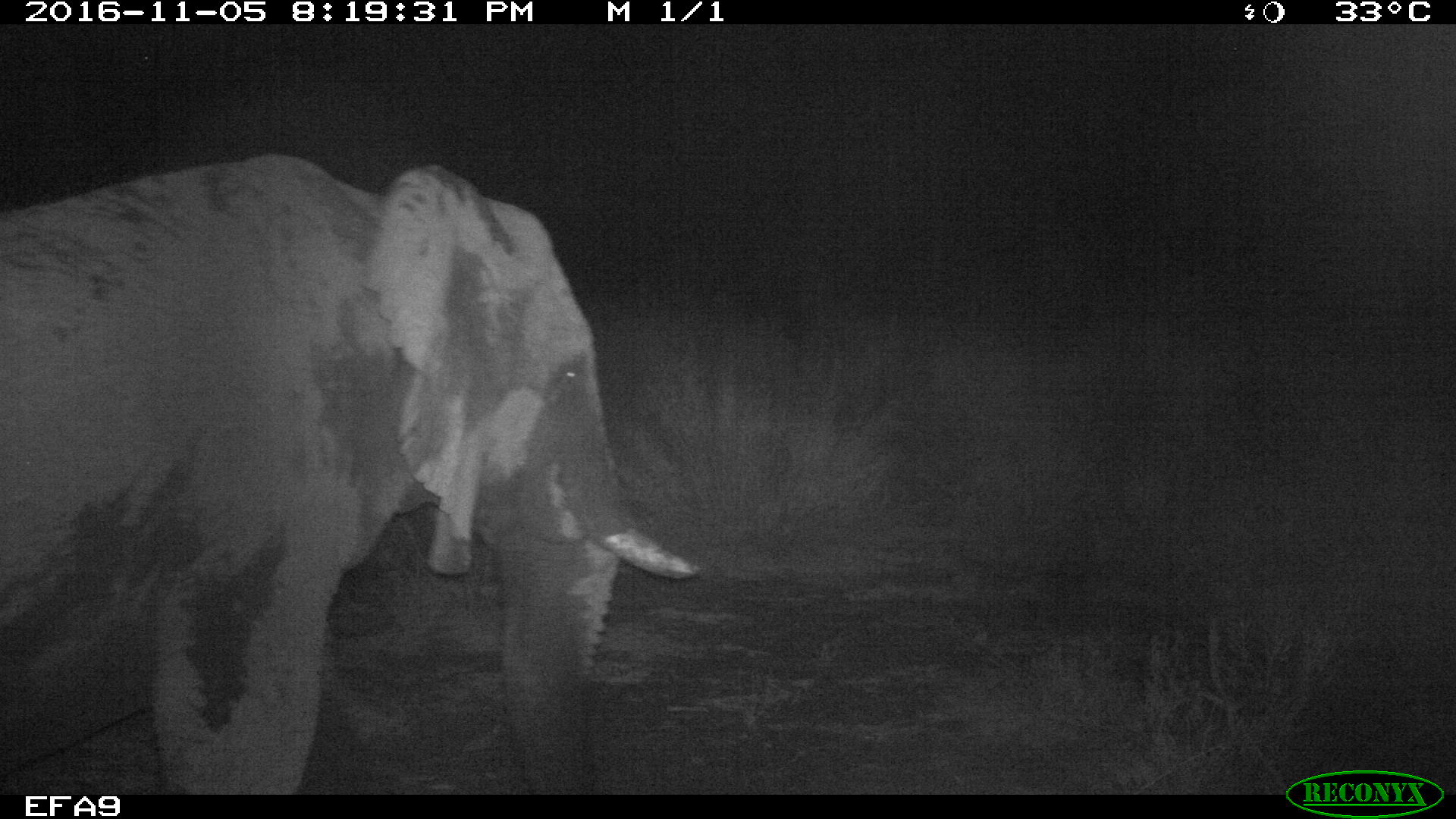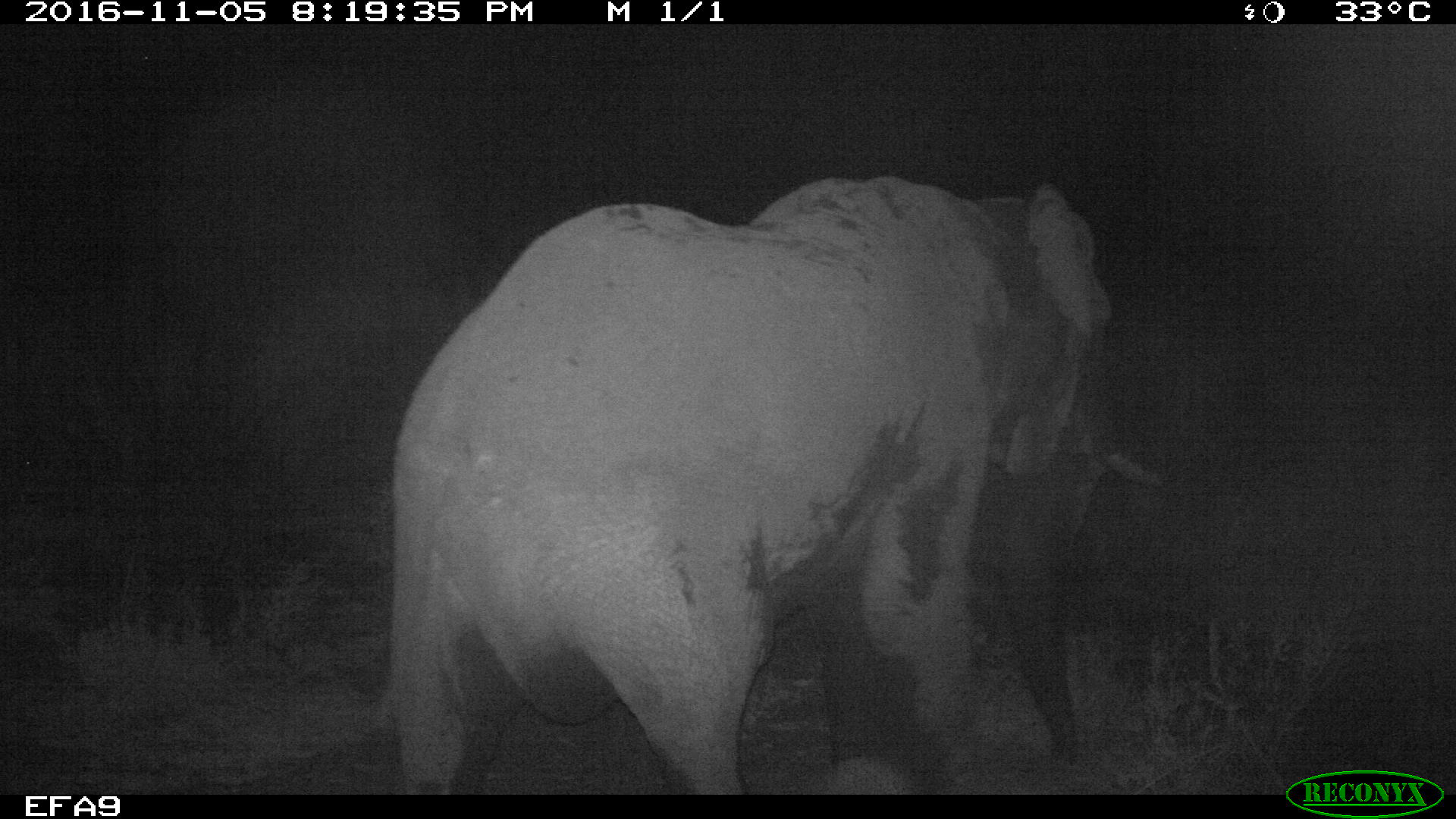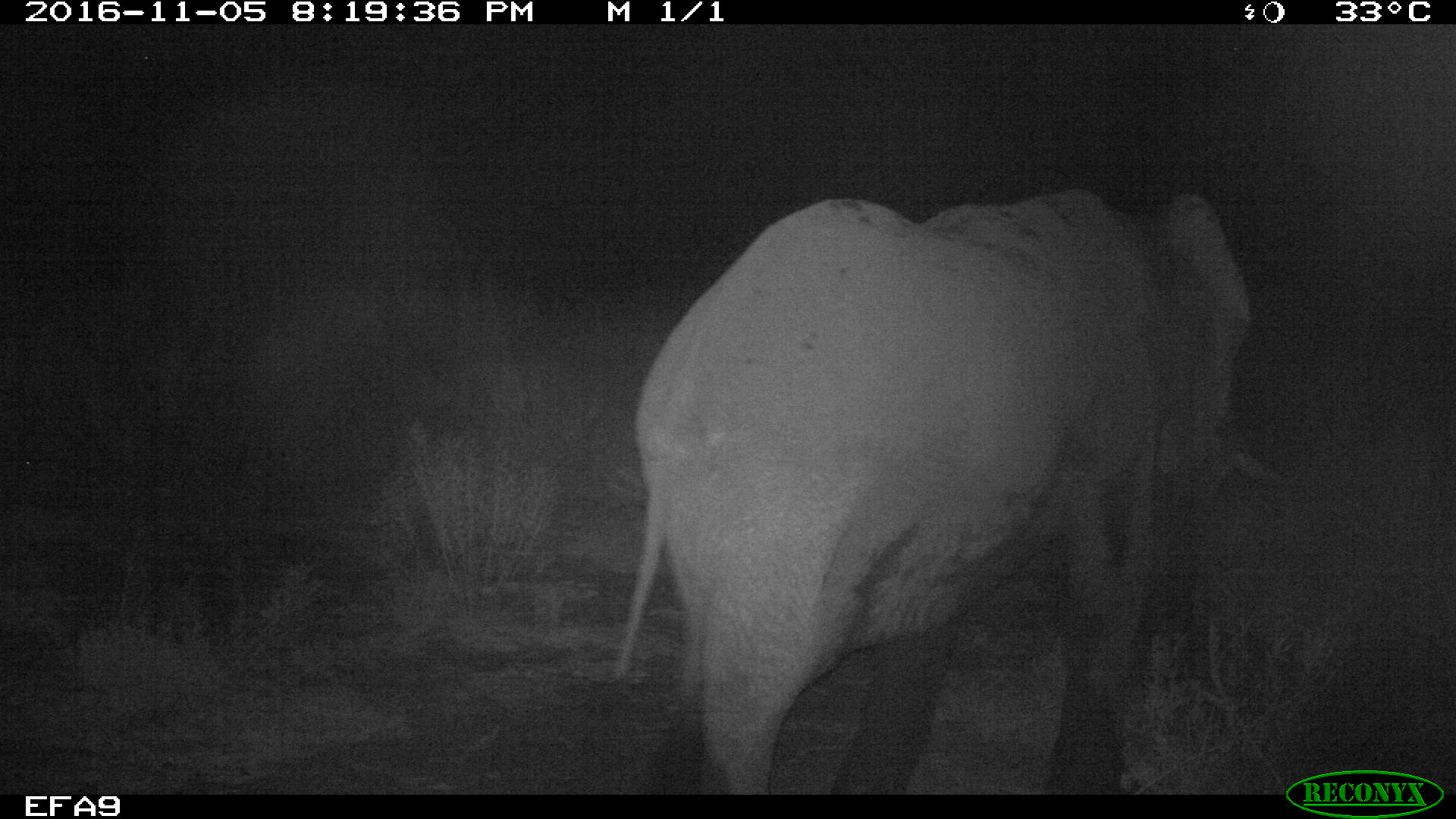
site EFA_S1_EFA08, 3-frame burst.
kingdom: Animalia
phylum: Chordata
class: Mammalia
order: Proboscidea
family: Elephantidae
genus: Loxodonta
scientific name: Loxodonta africana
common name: african bush elephant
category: elephant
Elephant (african bush elephant) (Loxodonta africana), count 1. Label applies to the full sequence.